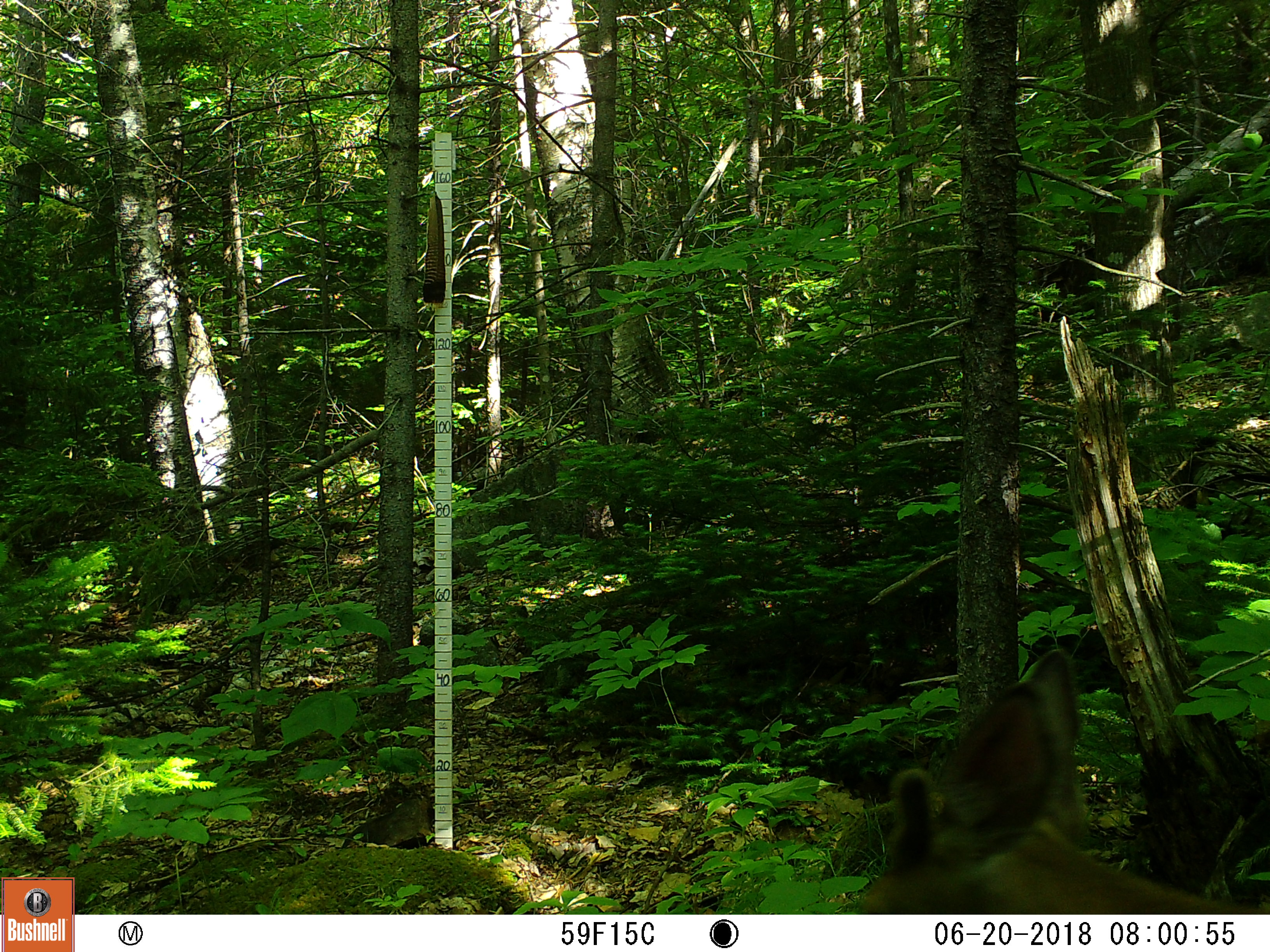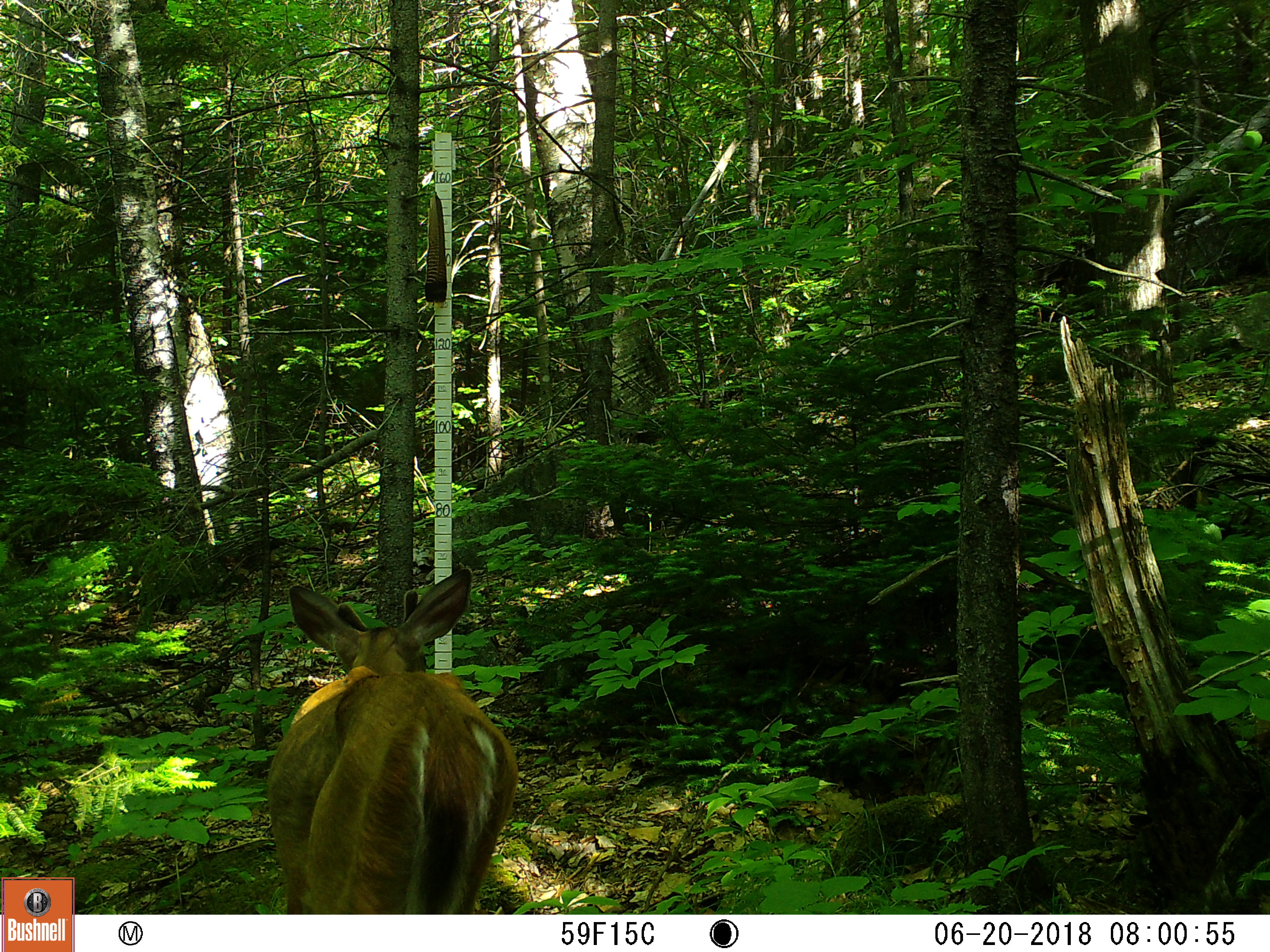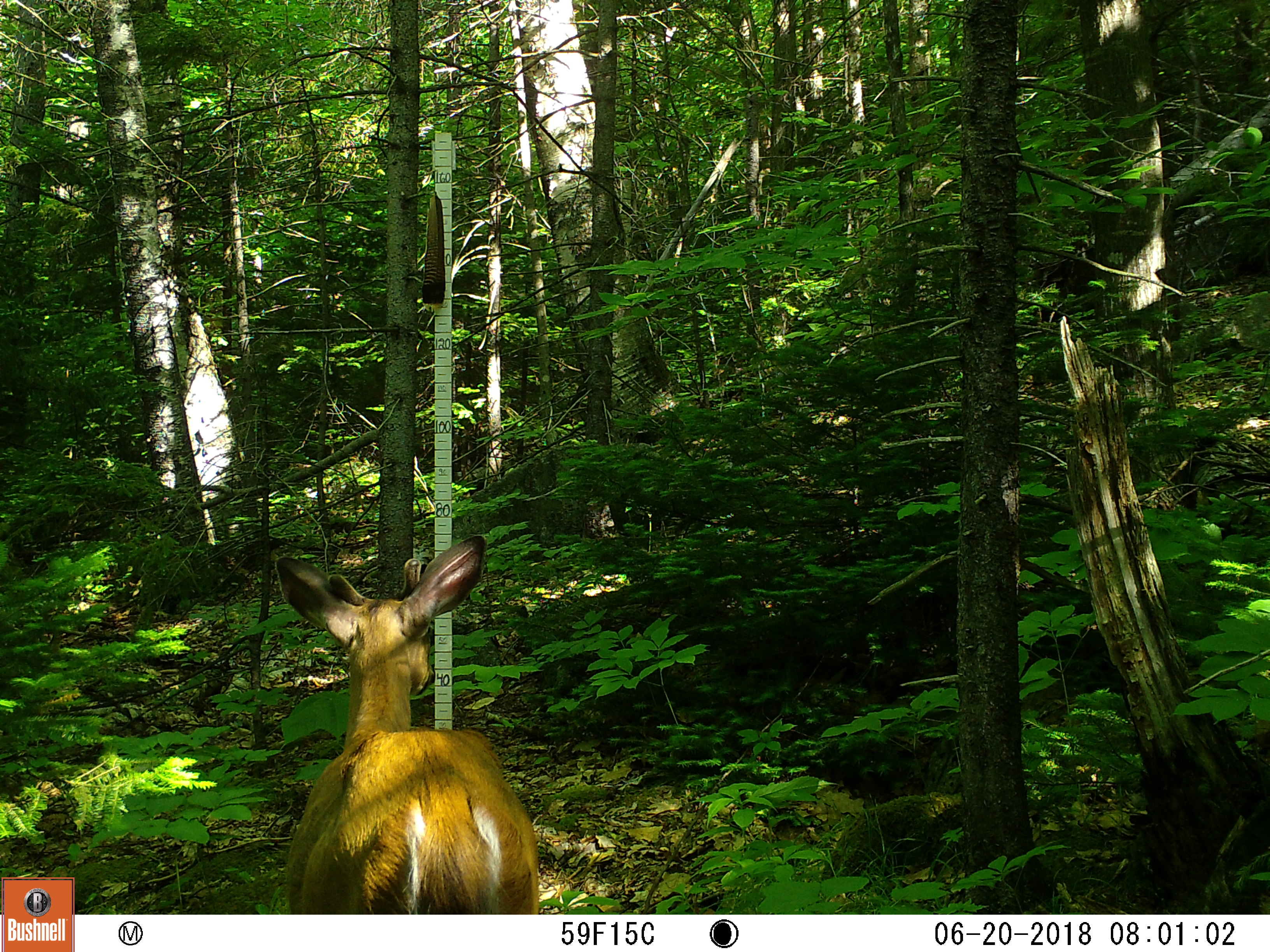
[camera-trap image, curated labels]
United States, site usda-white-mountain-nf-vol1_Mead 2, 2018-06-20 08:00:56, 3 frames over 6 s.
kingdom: Animalia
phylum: Chordata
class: Mammalia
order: Artiodactyla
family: Cervidae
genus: Odocoileus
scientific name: Odocoileus virginianus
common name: white-tailed deer